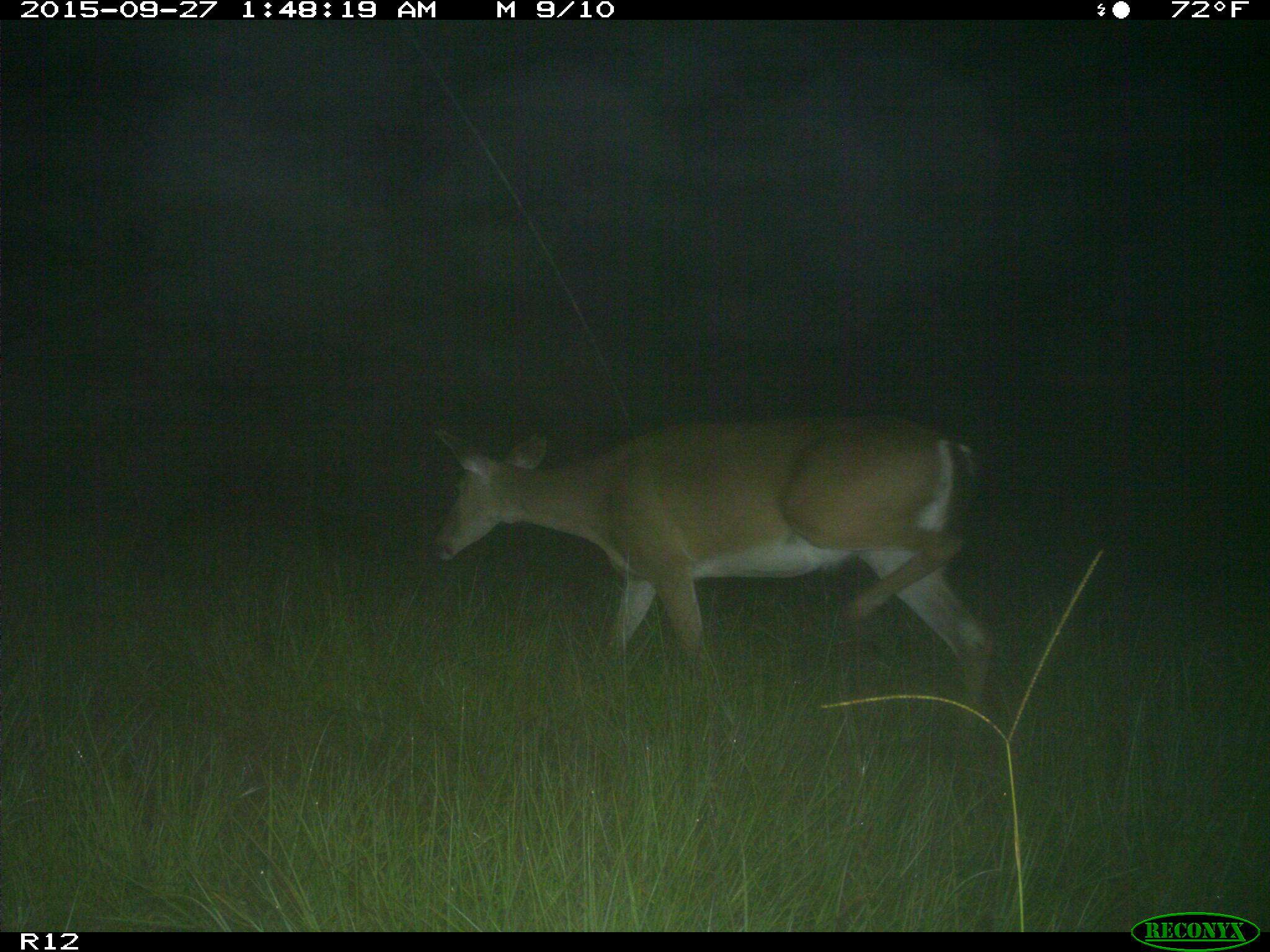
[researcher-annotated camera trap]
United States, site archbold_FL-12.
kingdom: Animalia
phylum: Chordata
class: Mammalia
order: Artiodactyla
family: Cervidae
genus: Odocoileus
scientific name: Odocoileus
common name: deer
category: unidentified deer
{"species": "unidentified deer (deer) (Odocoileus)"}